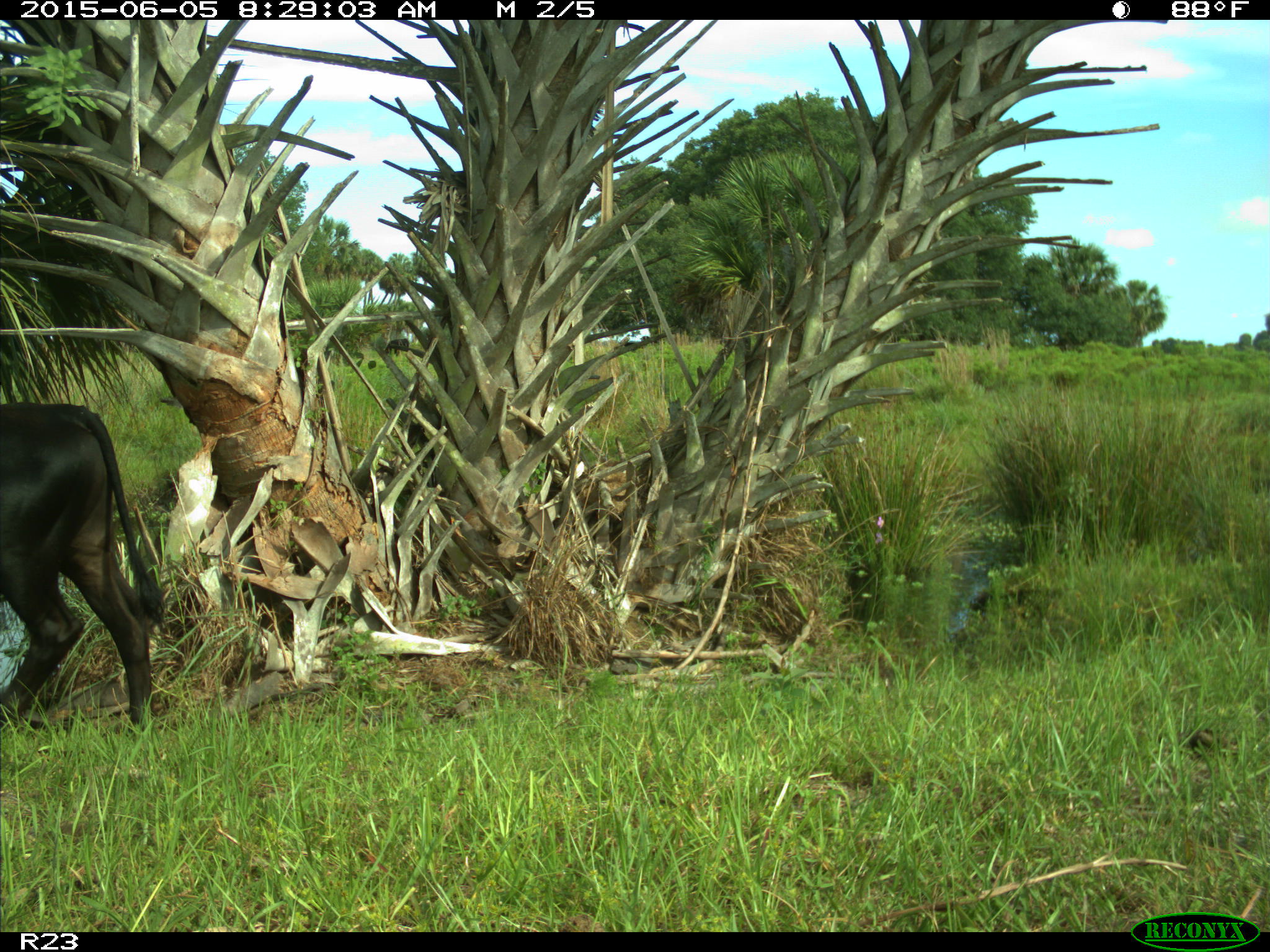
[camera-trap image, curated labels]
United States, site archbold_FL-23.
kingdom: Animalia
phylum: Chordata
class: Mammalia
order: Artiodactyla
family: Bovidae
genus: Bos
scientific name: Bos taurus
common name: domestic cow